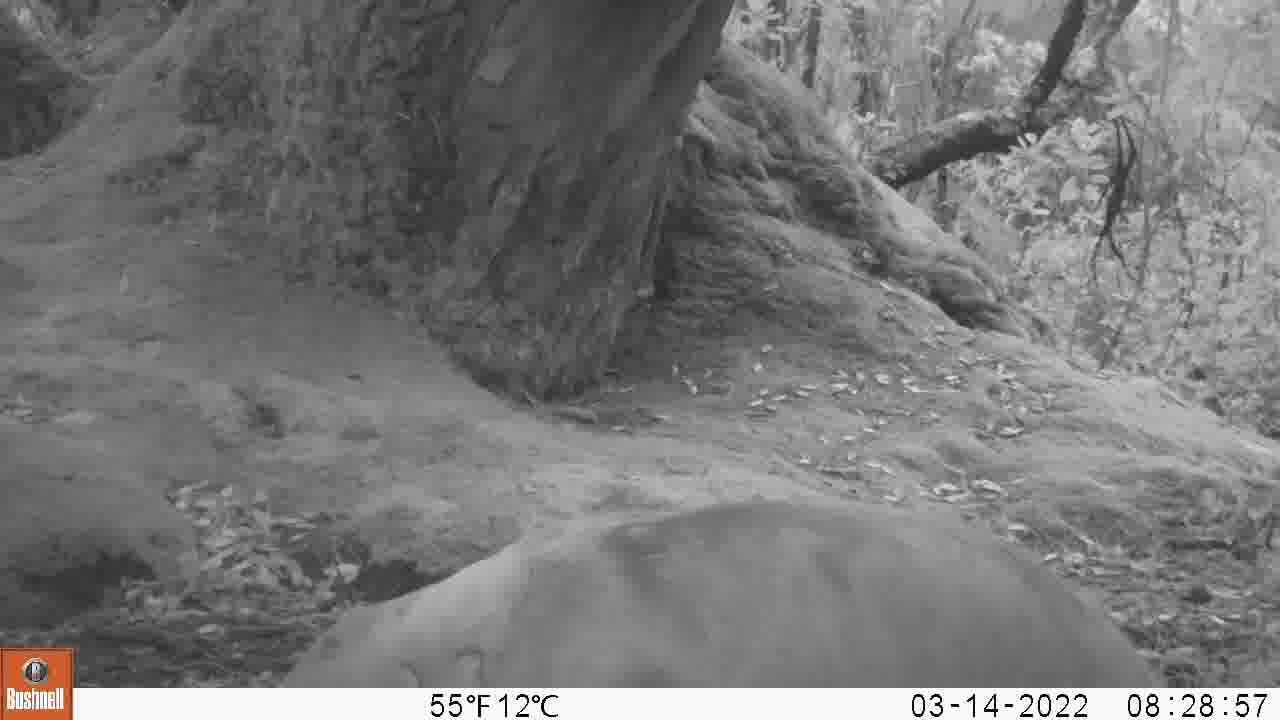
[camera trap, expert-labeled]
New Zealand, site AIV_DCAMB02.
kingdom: Animalia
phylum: Chordata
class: Mammalia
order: Carnivora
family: Otariidae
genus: Phocarctos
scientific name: Phocarctos hookeri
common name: new zealand sea lion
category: sealion